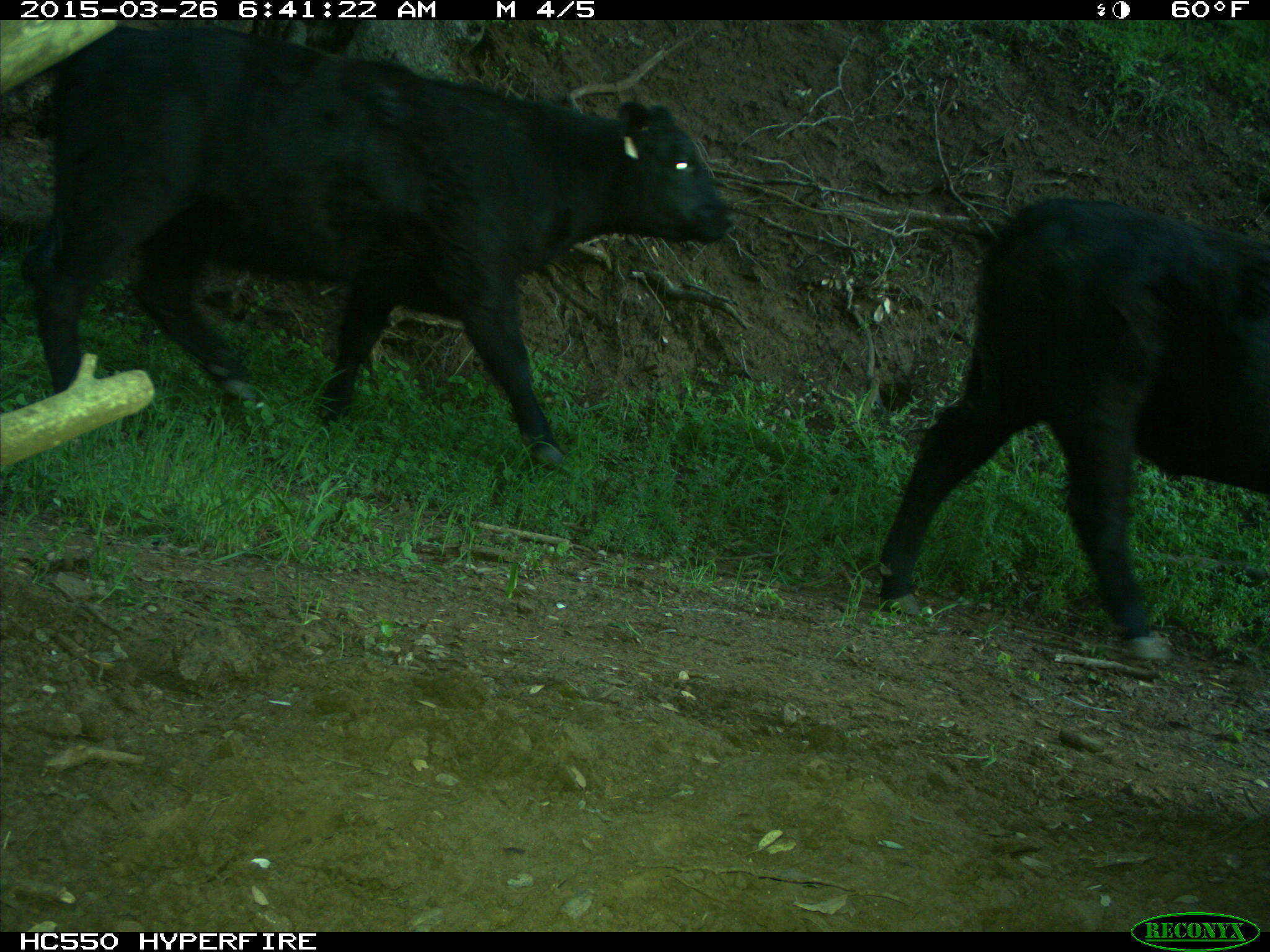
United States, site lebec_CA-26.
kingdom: Animalia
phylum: Chordata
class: Mammalia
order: Artiodactyla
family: Bovidae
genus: Bos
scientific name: Bos taurus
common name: domestic cow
Bos taurus (domestic cow).